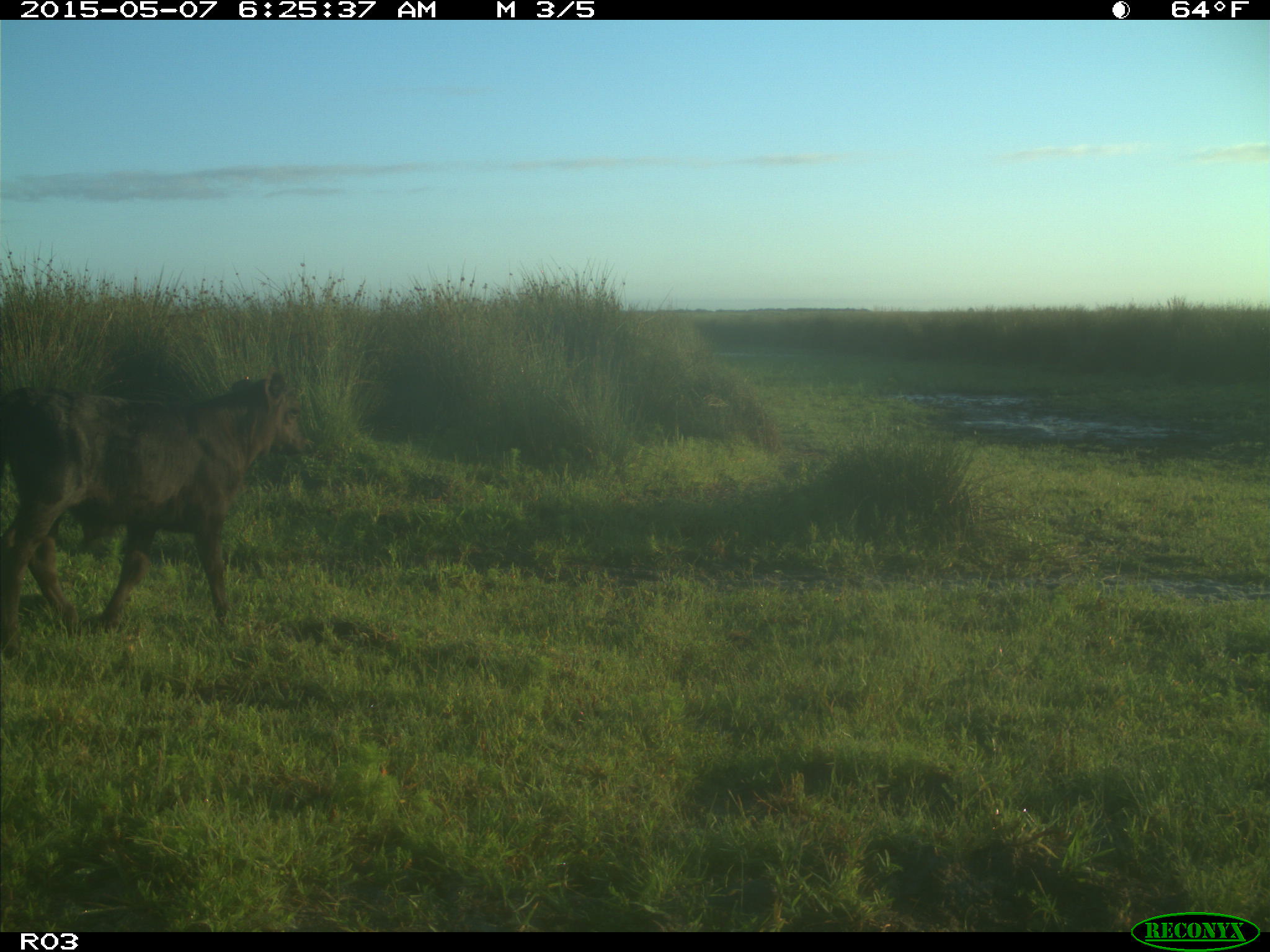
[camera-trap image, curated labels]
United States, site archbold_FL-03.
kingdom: Animalia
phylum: Chordata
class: Mammalia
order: Artiodactyla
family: Bovidae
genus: Bos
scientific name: Bos taurus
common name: domestic cow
Bos taurus (domestic cow).